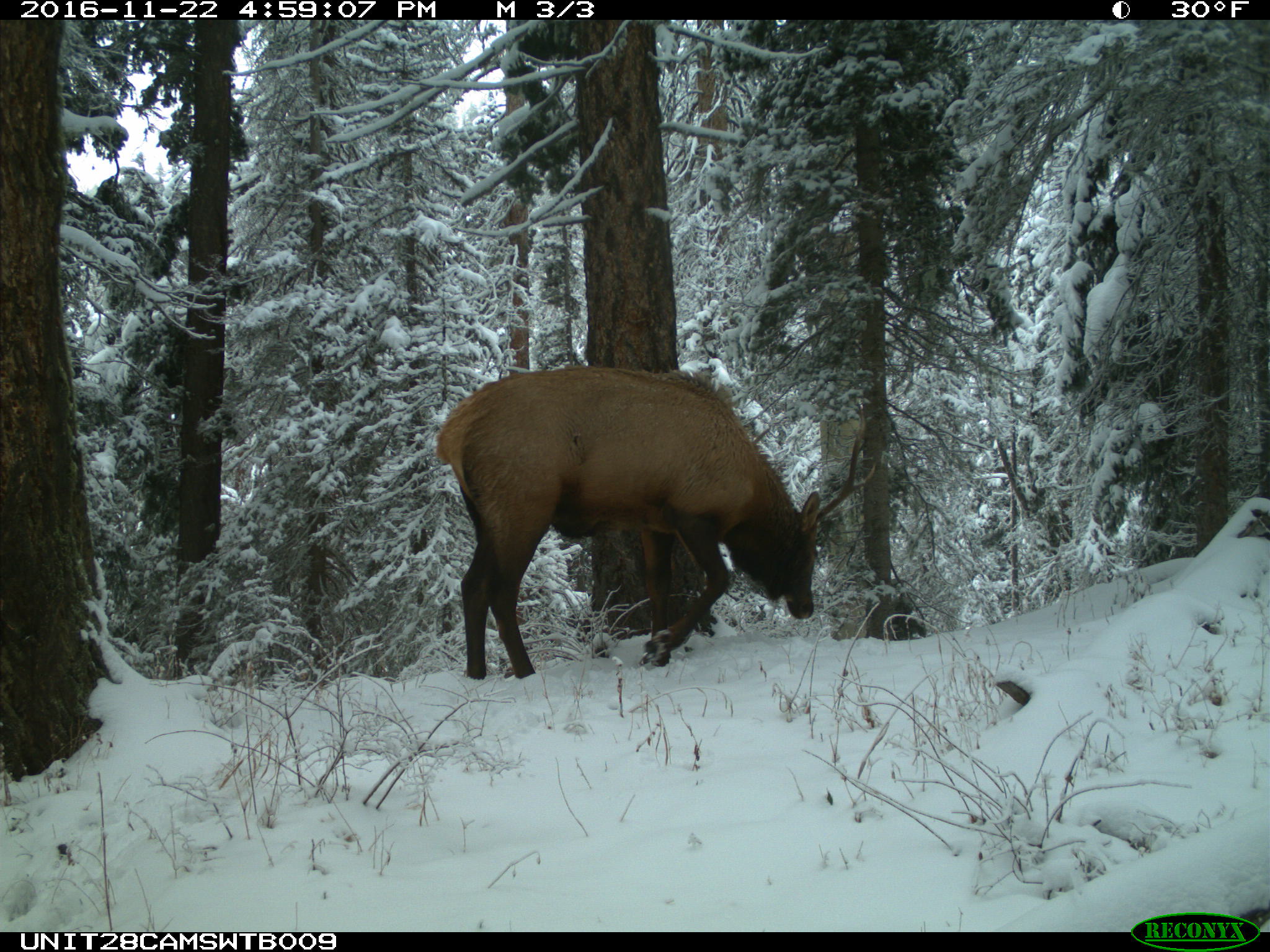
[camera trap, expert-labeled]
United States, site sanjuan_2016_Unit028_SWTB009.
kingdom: Animalia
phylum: Chordata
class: Mammalia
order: Artiodactyla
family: Cervidae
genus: Cervus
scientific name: Cervus elaphus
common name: red deer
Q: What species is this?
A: Cervus elaphus (red deer).